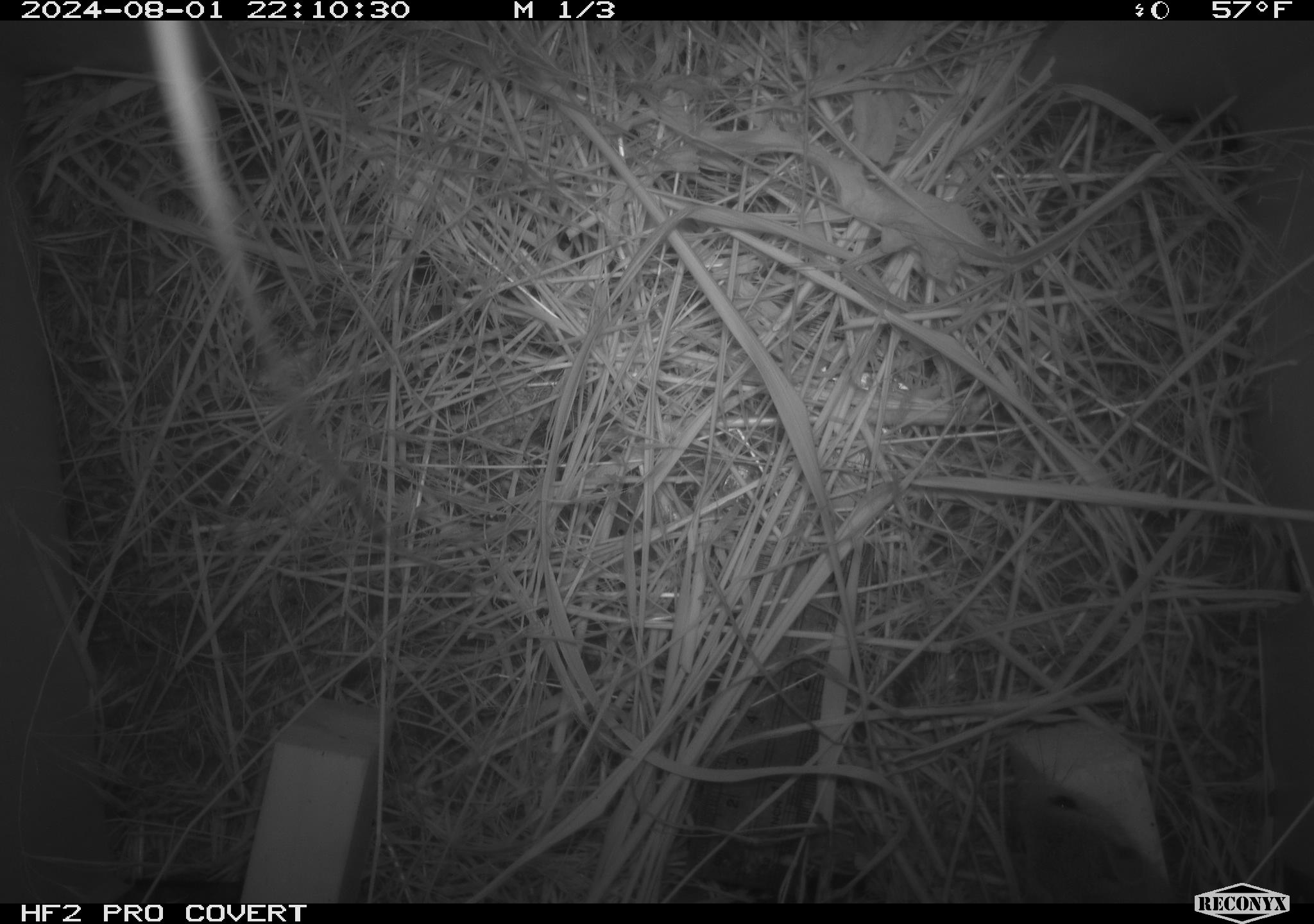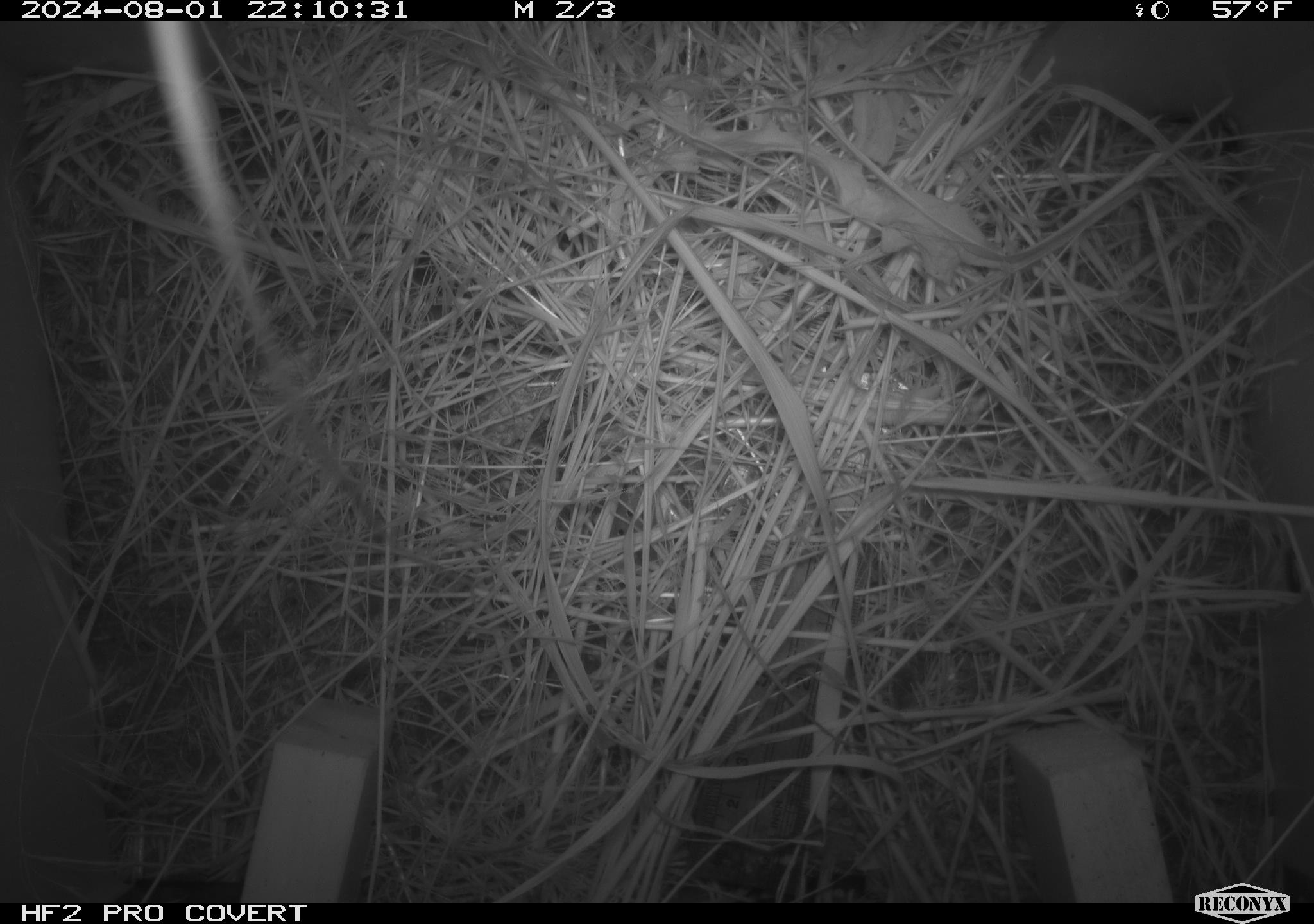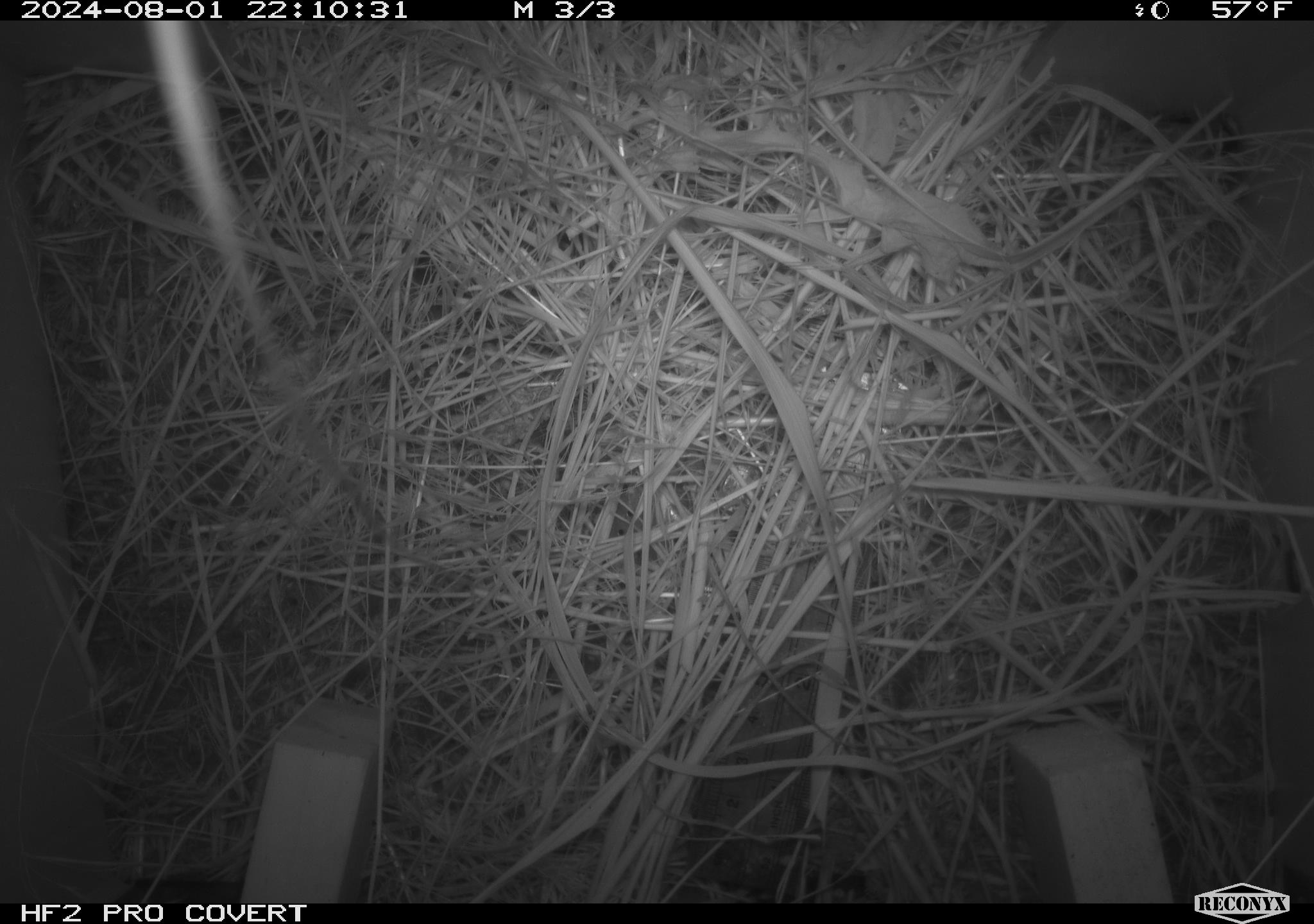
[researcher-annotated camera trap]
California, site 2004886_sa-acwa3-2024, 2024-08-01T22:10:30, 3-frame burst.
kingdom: Animalia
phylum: Chordata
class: Mammalia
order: Rodentia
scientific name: Rodentia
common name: mouse species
Mouse species (Rodentia).